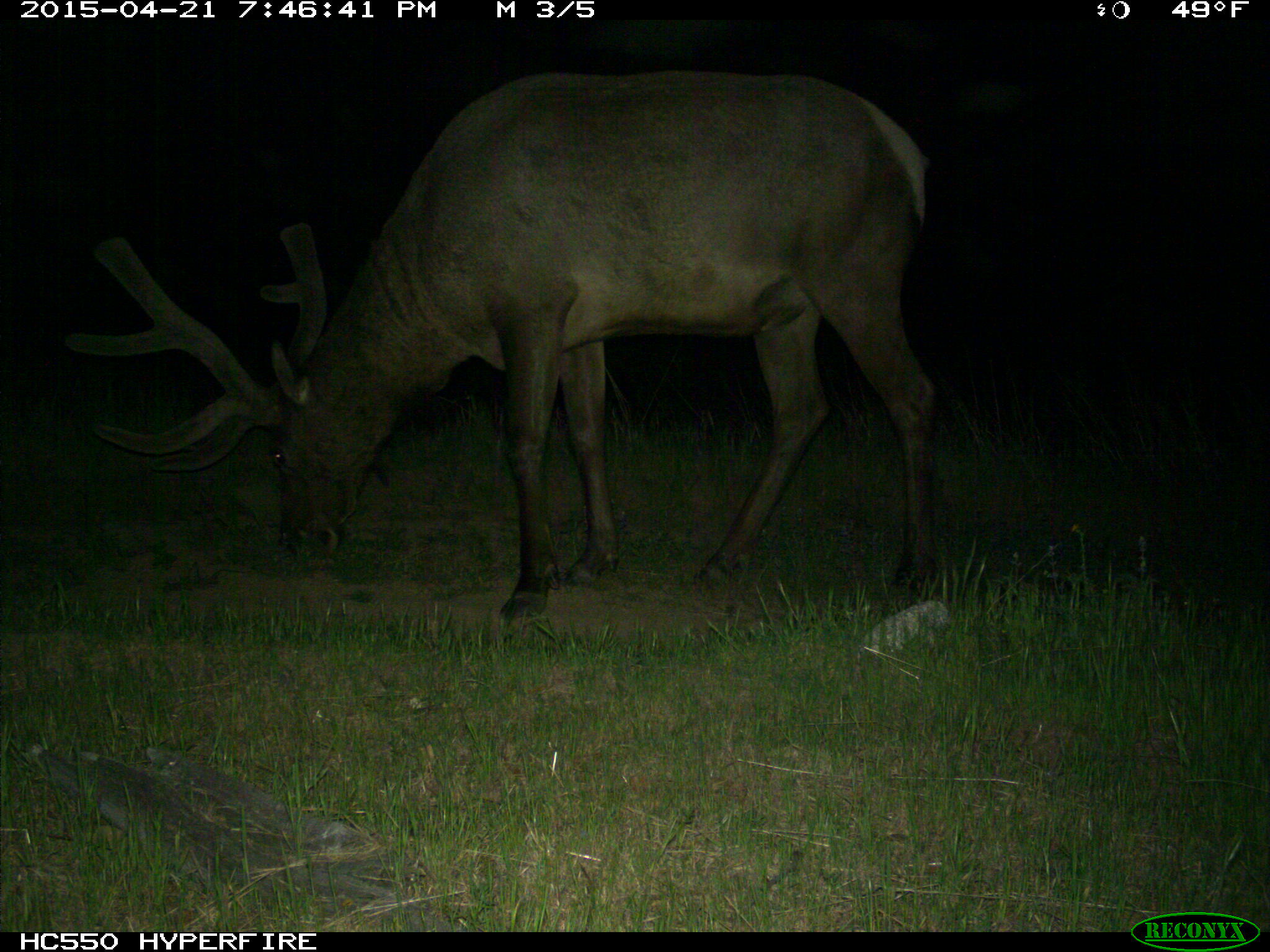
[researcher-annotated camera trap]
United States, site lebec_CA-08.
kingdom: Animalia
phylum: Chordata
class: Mammalia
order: Artiodactyla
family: Cervidae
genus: Cervus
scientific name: Cervus canadensis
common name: elk